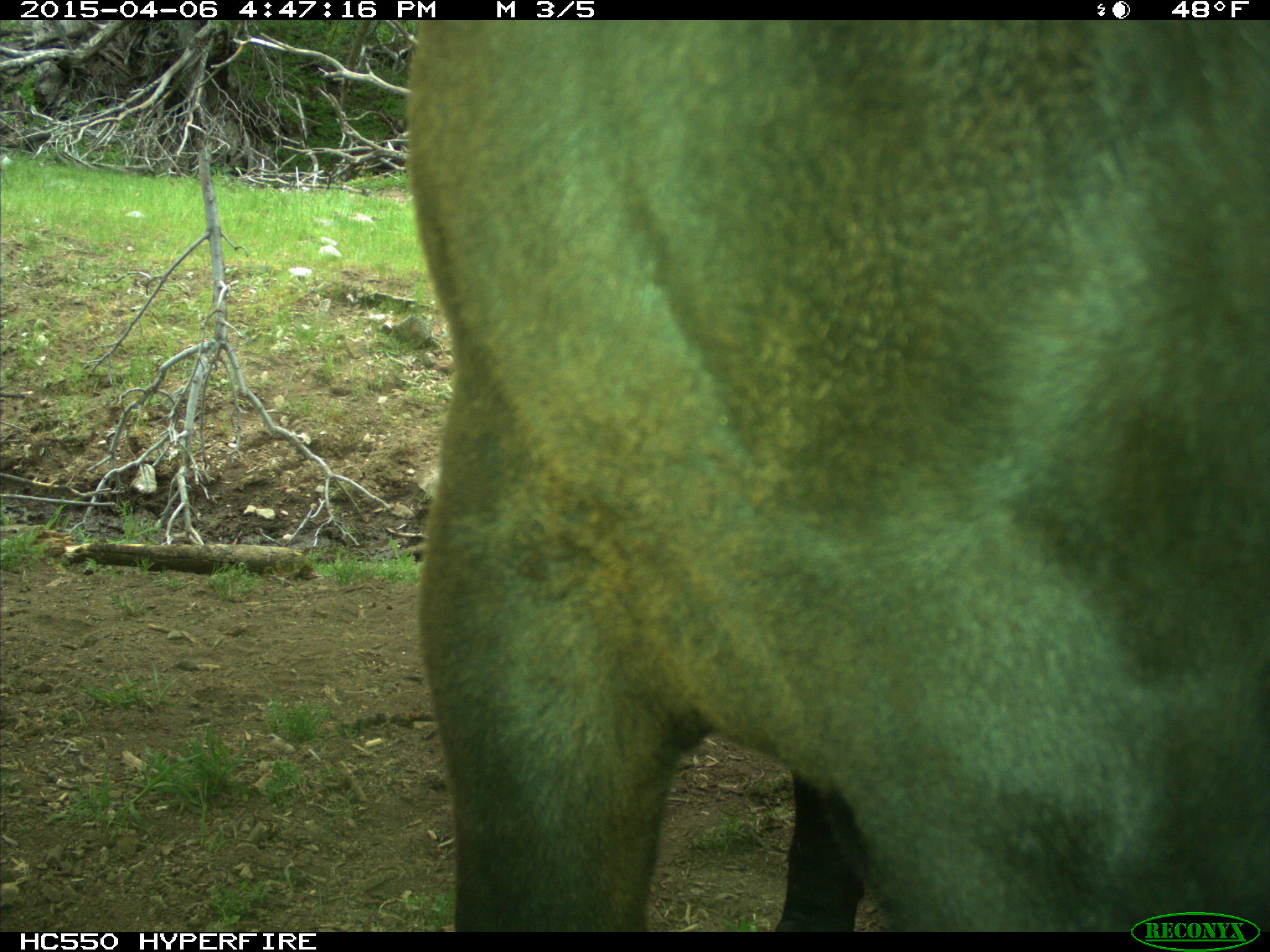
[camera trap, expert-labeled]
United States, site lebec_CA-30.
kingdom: Animalia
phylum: Chordata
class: Mammalia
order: Artiodactyla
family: Bovidae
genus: Bos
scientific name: Bos taurus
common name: domestic cow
Bos taurus (domestic cow).